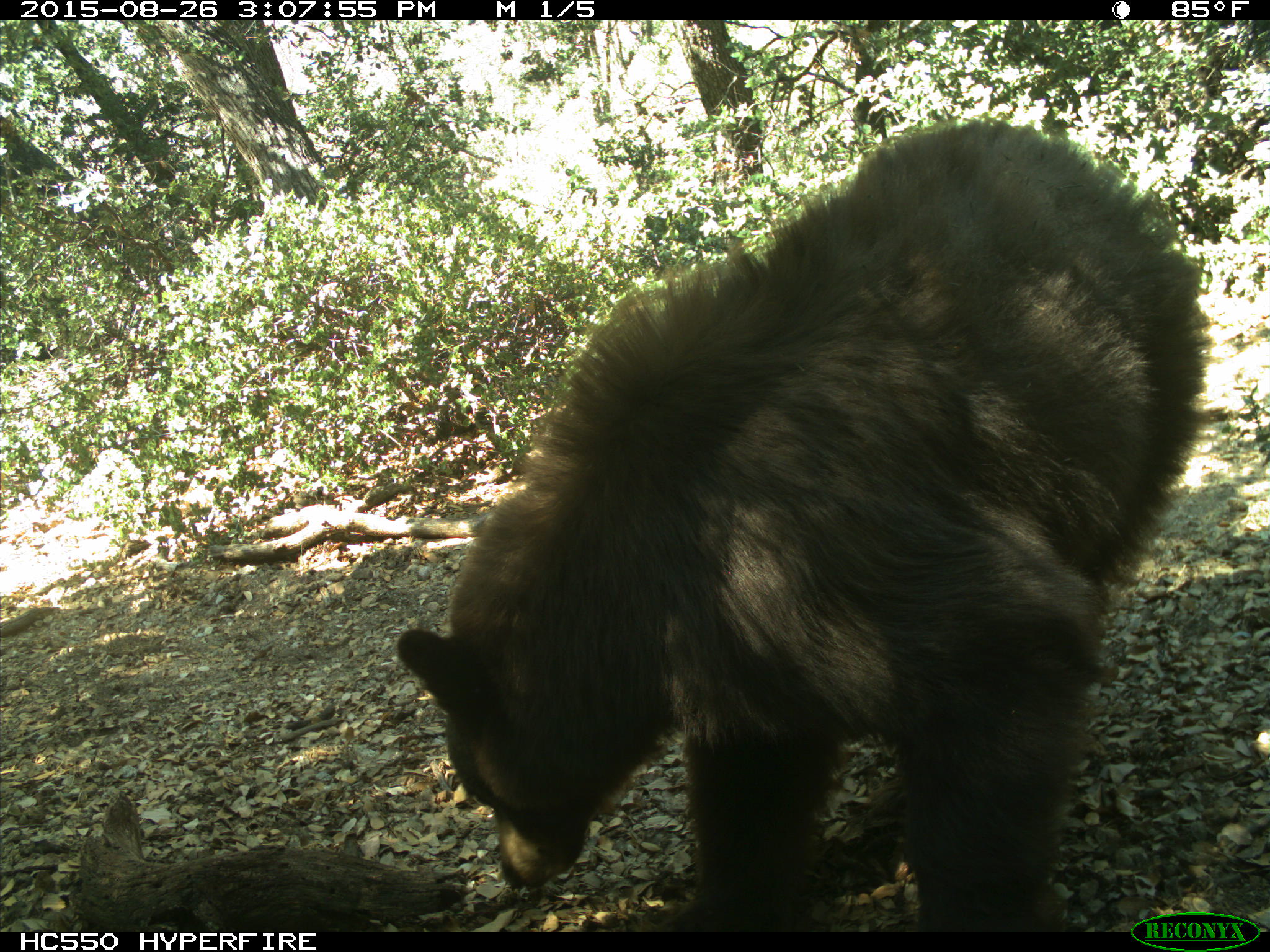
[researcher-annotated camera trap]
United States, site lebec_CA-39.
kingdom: Animalia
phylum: Chordata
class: Mammalia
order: Carnivora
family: Ursidae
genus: Ursus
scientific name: Ursus americanus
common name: american black bear